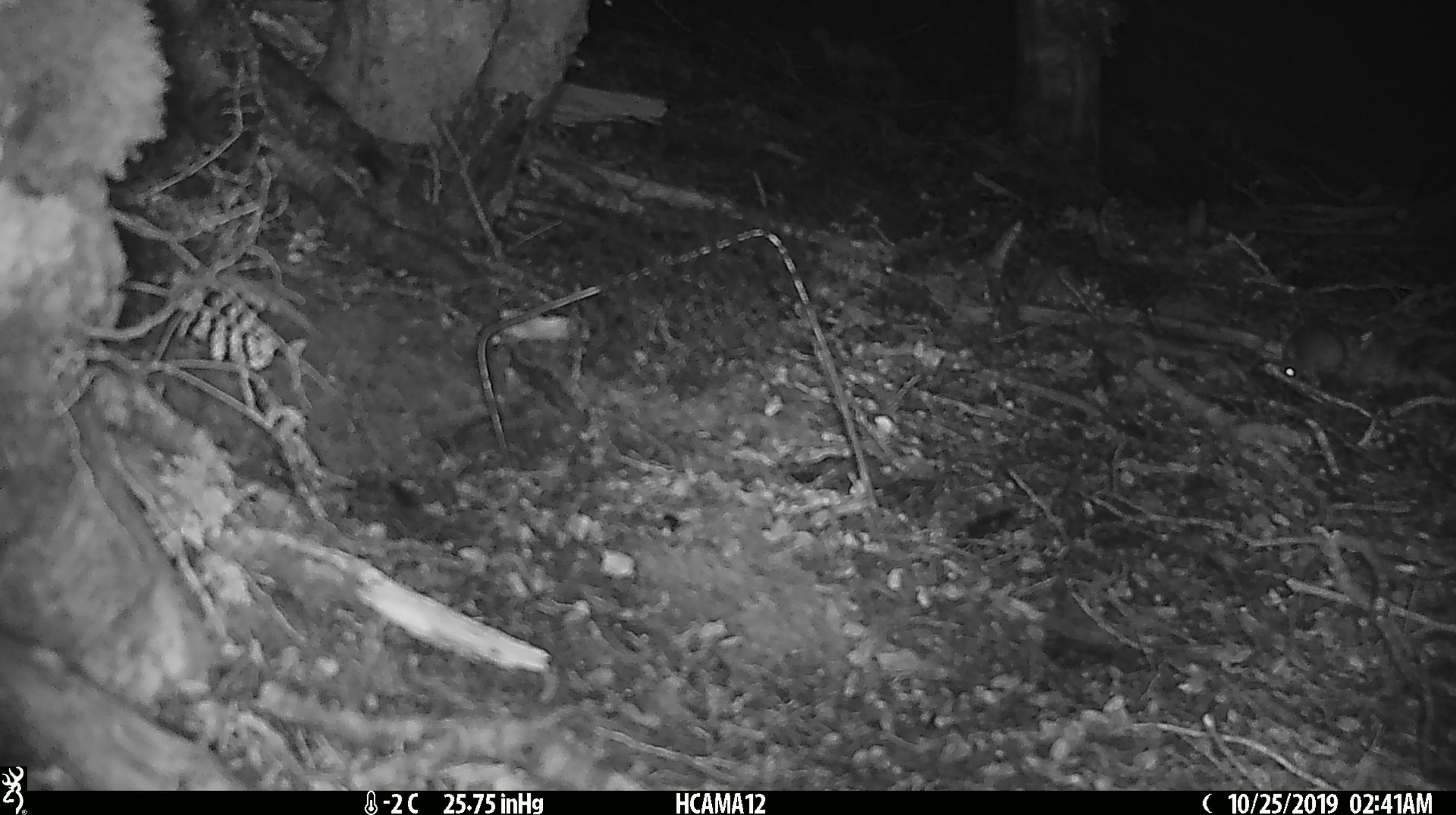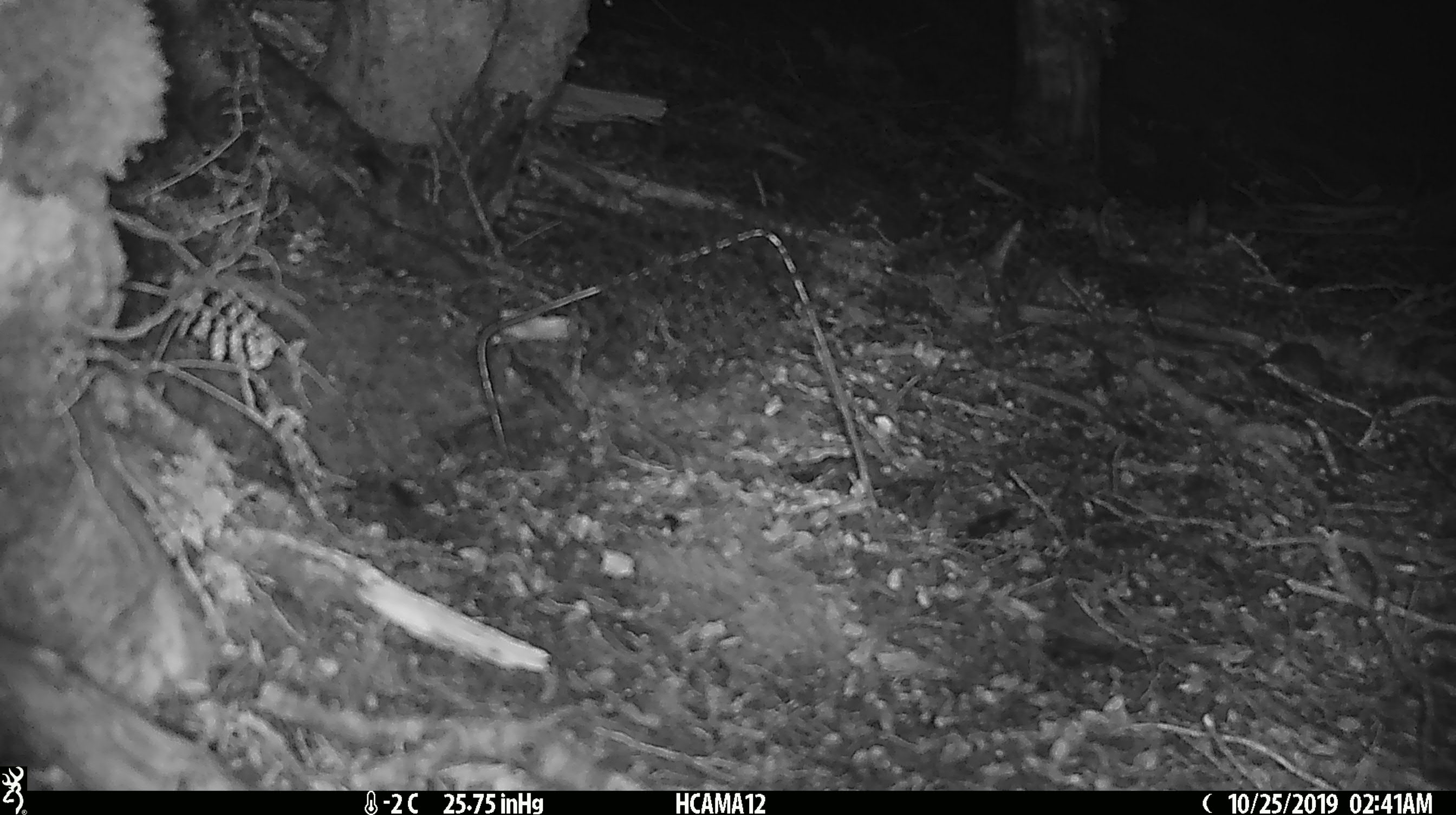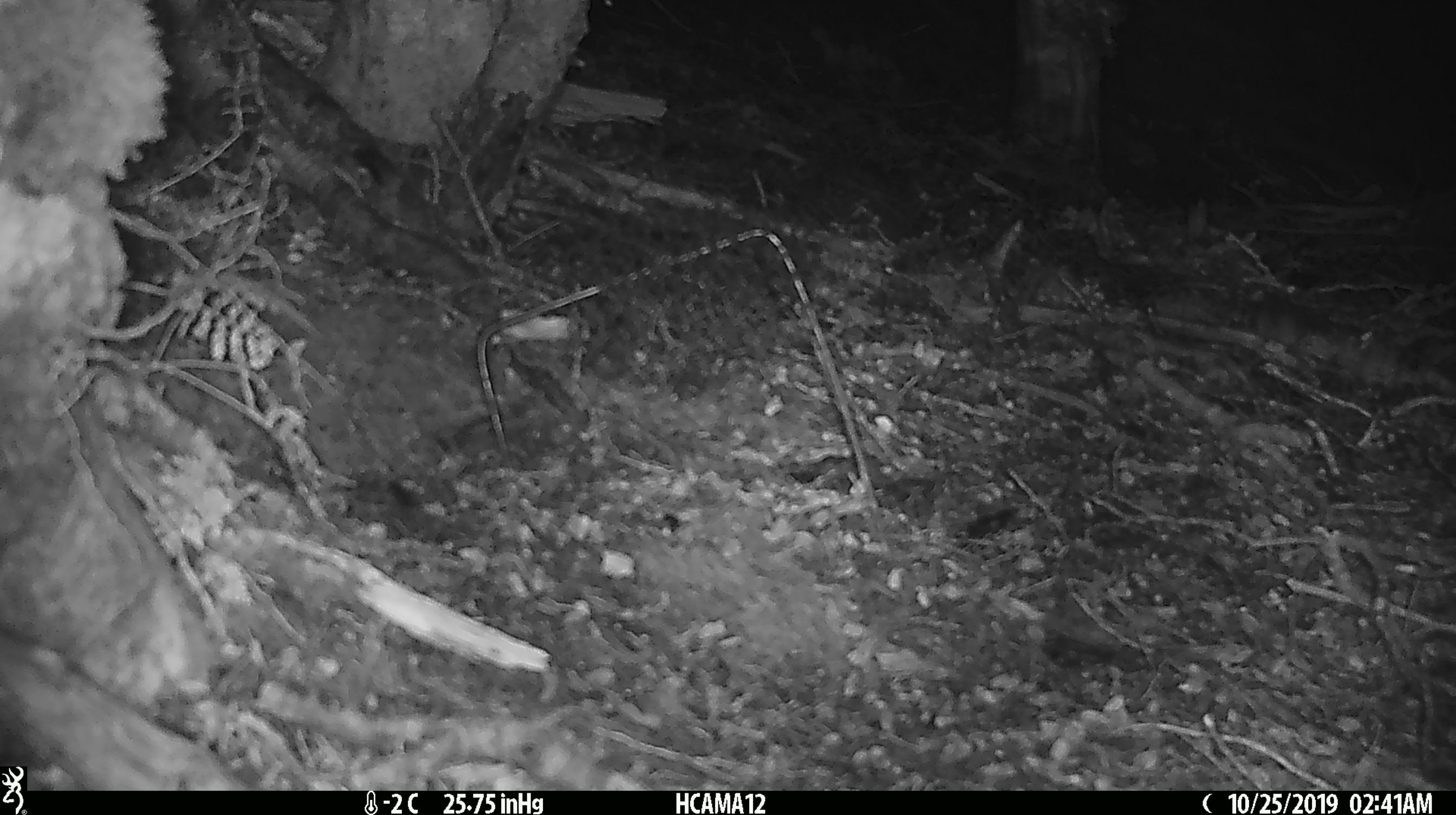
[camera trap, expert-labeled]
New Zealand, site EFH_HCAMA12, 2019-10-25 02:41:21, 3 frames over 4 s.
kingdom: Animalia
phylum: Chordata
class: Mammalia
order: Rodentia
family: Muridae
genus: Mus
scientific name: Mus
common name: mouse